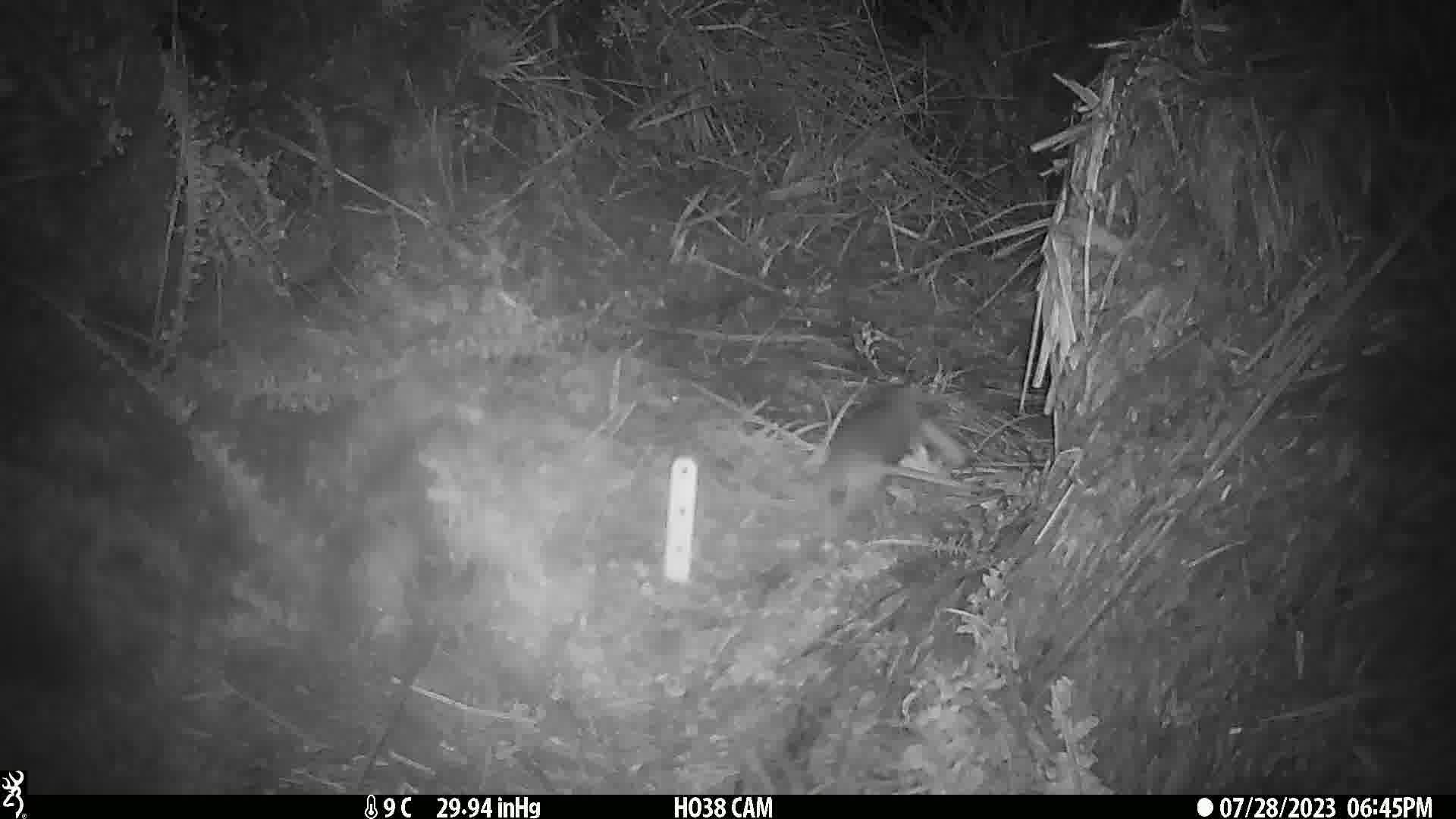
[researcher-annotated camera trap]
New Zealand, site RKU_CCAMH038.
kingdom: Animalia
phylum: Chordata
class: Mammalia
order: Rodentia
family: Muridae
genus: Rattus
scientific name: Rattus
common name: rat